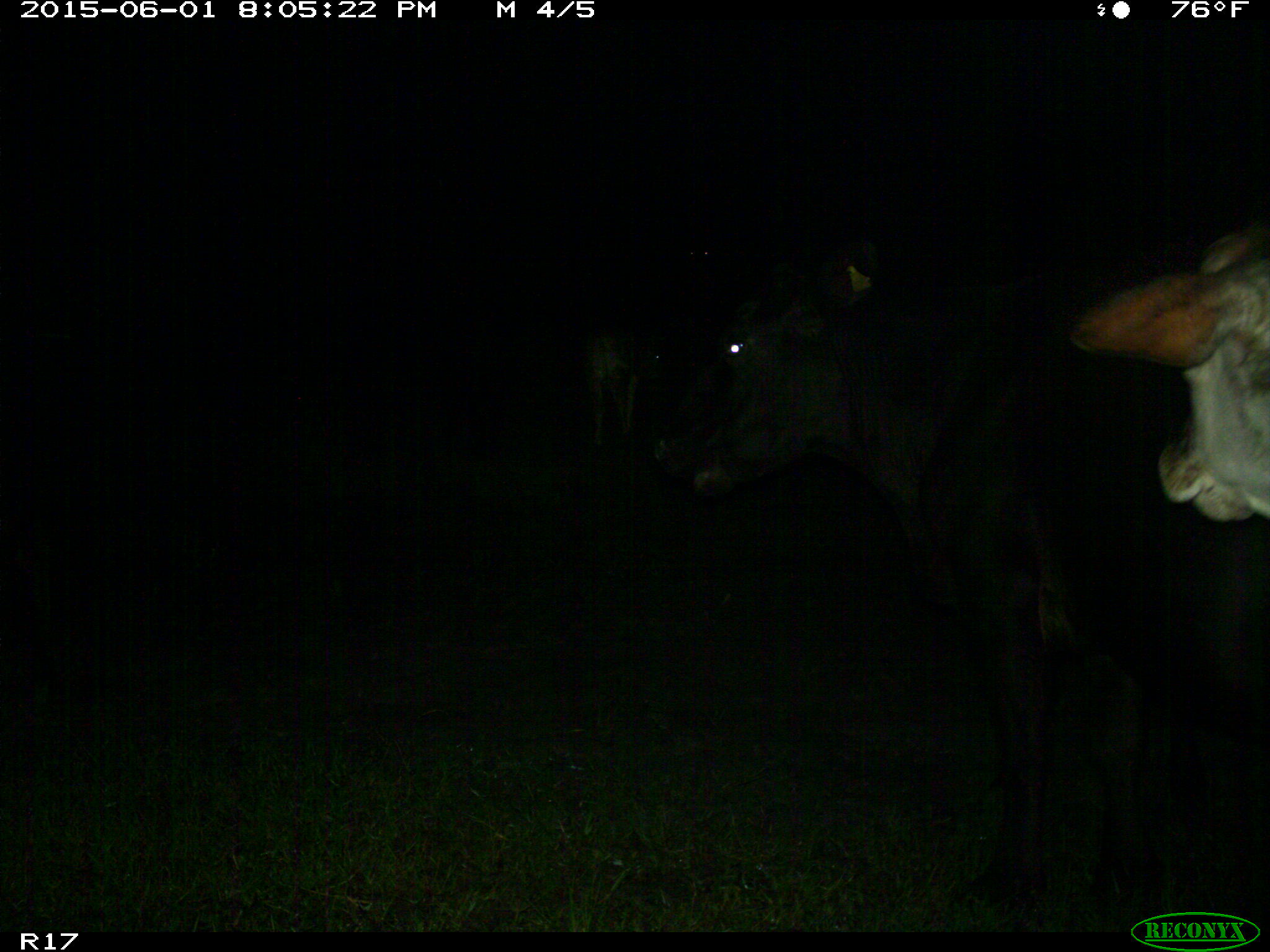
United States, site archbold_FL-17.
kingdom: Animalia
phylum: Chordata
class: Mammalia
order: Artiodactyla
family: Bovidae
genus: Bos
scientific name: Bos taurus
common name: domestic cow